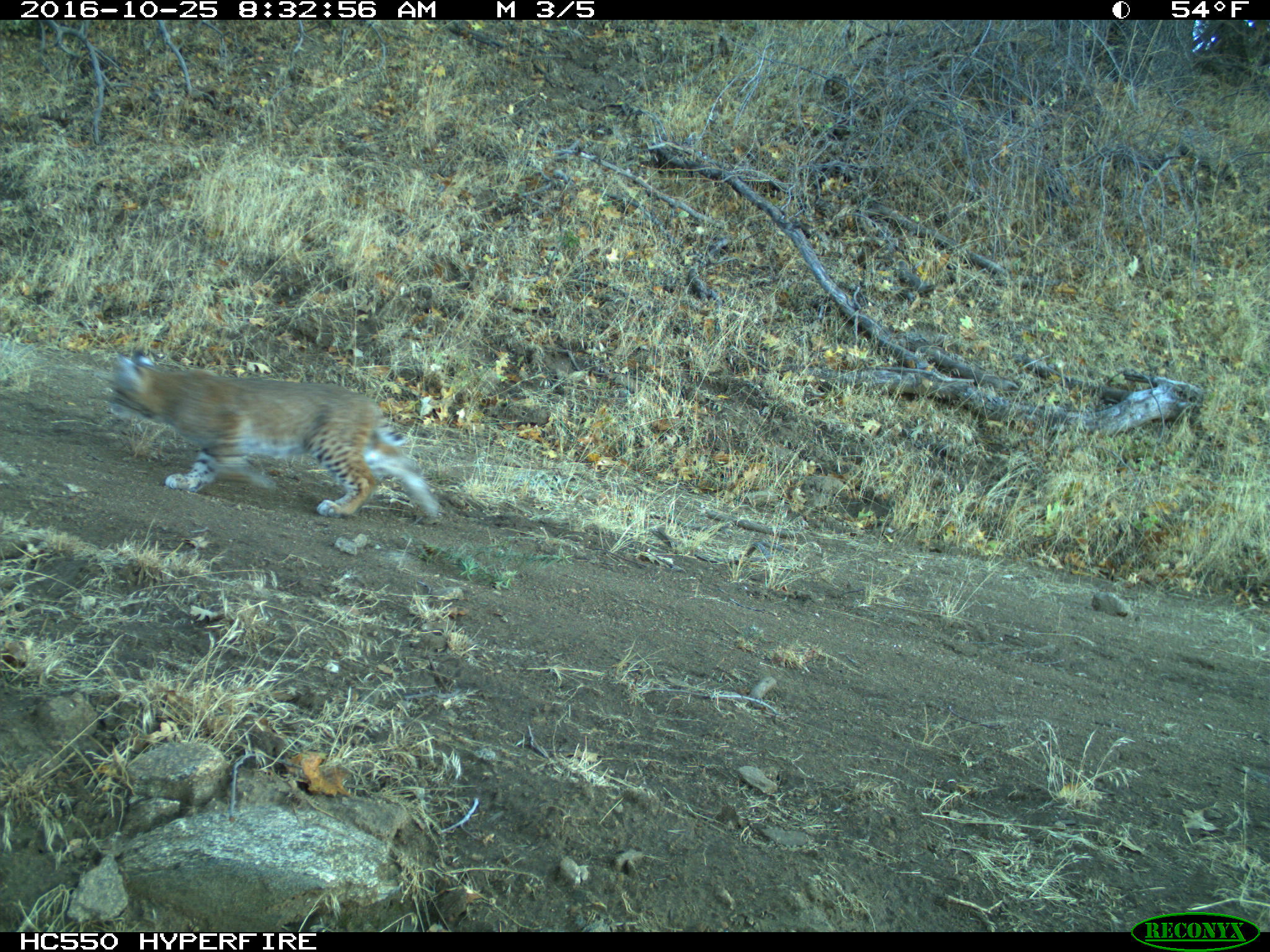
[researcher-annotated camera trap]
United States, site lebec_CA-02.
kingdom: Animalia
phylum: Chordata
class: Mammalia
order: Carnivora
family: Felidae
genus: Lynx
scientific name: Lynx rufus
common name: bobcat